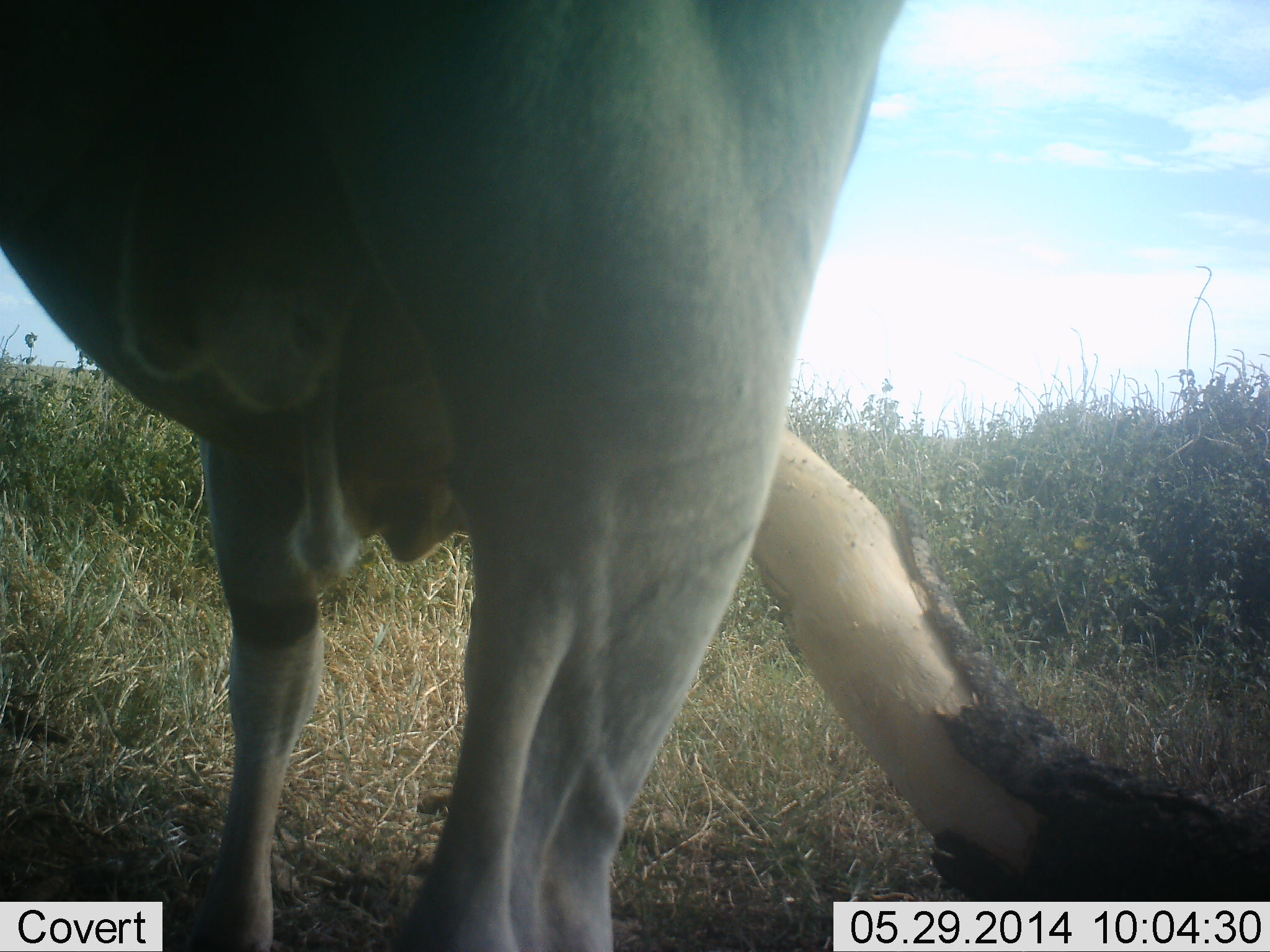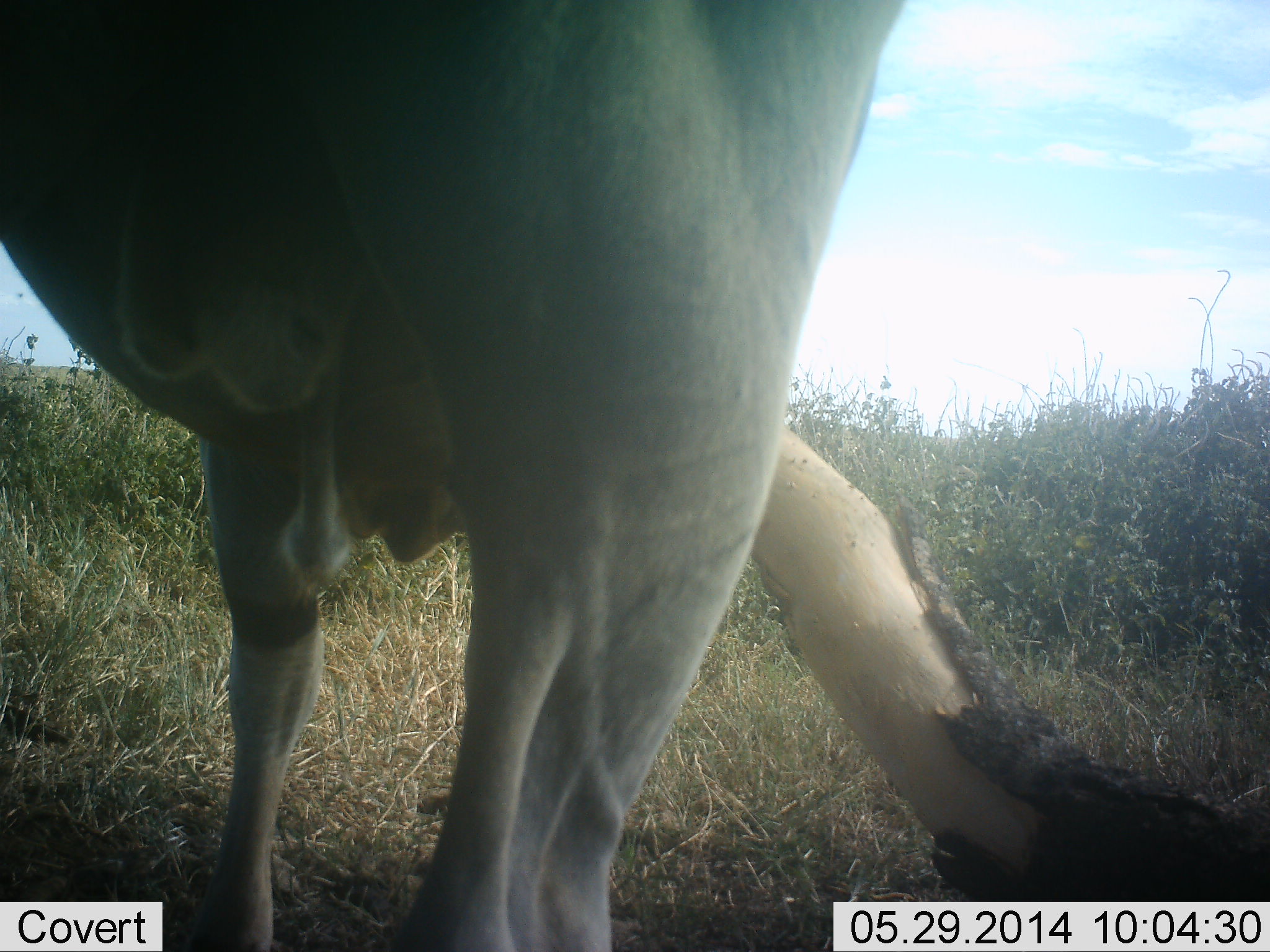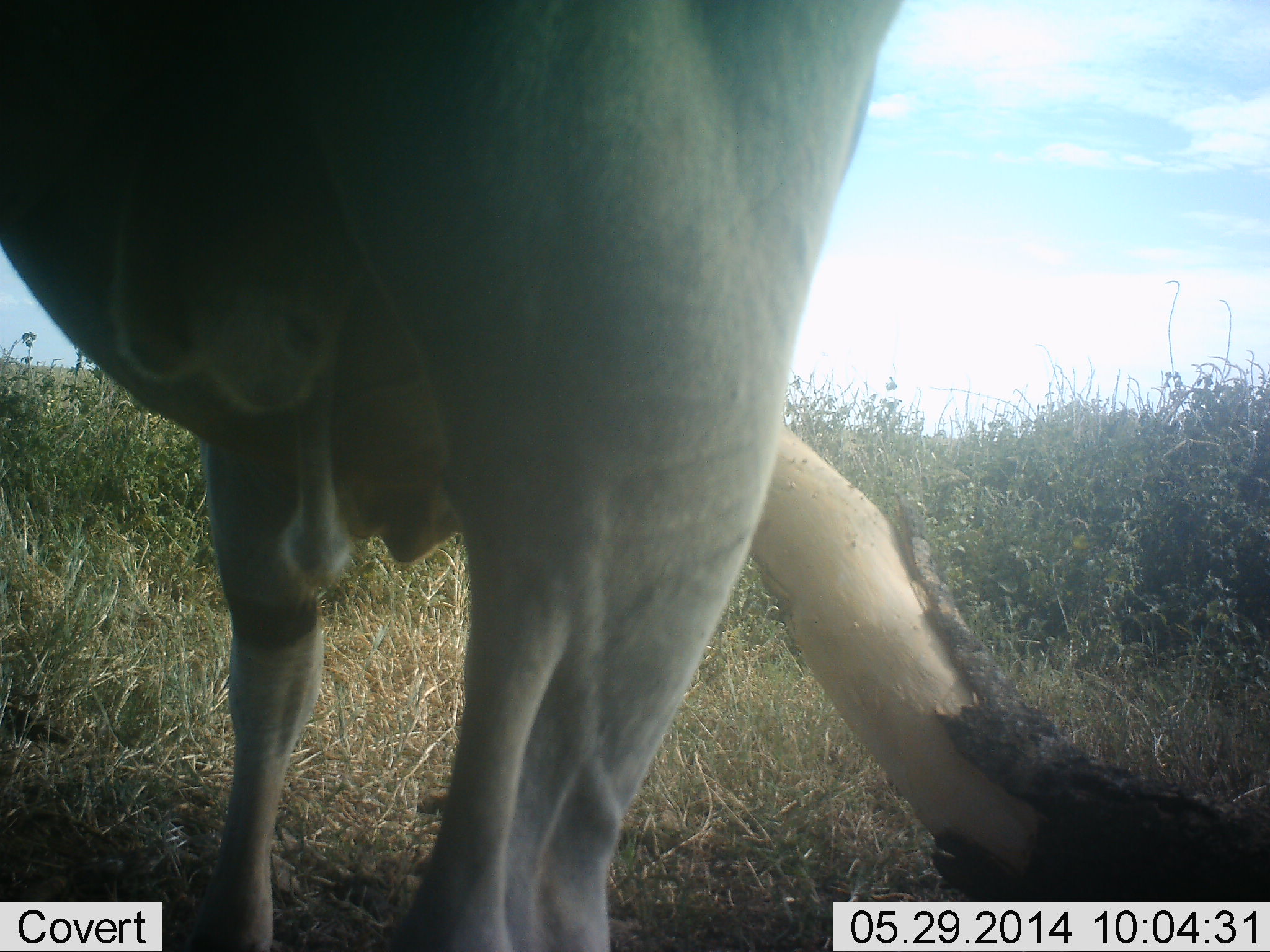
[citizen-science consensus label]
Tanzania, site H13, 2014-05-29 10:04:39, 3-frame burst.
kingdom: Animalia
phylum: Chordata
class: Mammalia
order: Artiodactyla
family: Bovidae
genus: Tragelaphus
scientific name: Tragelaphus oryx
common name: eland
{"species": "eland (Tragelaphus oryx)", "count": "1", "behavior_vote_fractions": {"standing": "90%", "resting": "10%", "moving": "0%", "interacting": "0%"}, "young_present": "0%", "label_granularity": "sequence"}